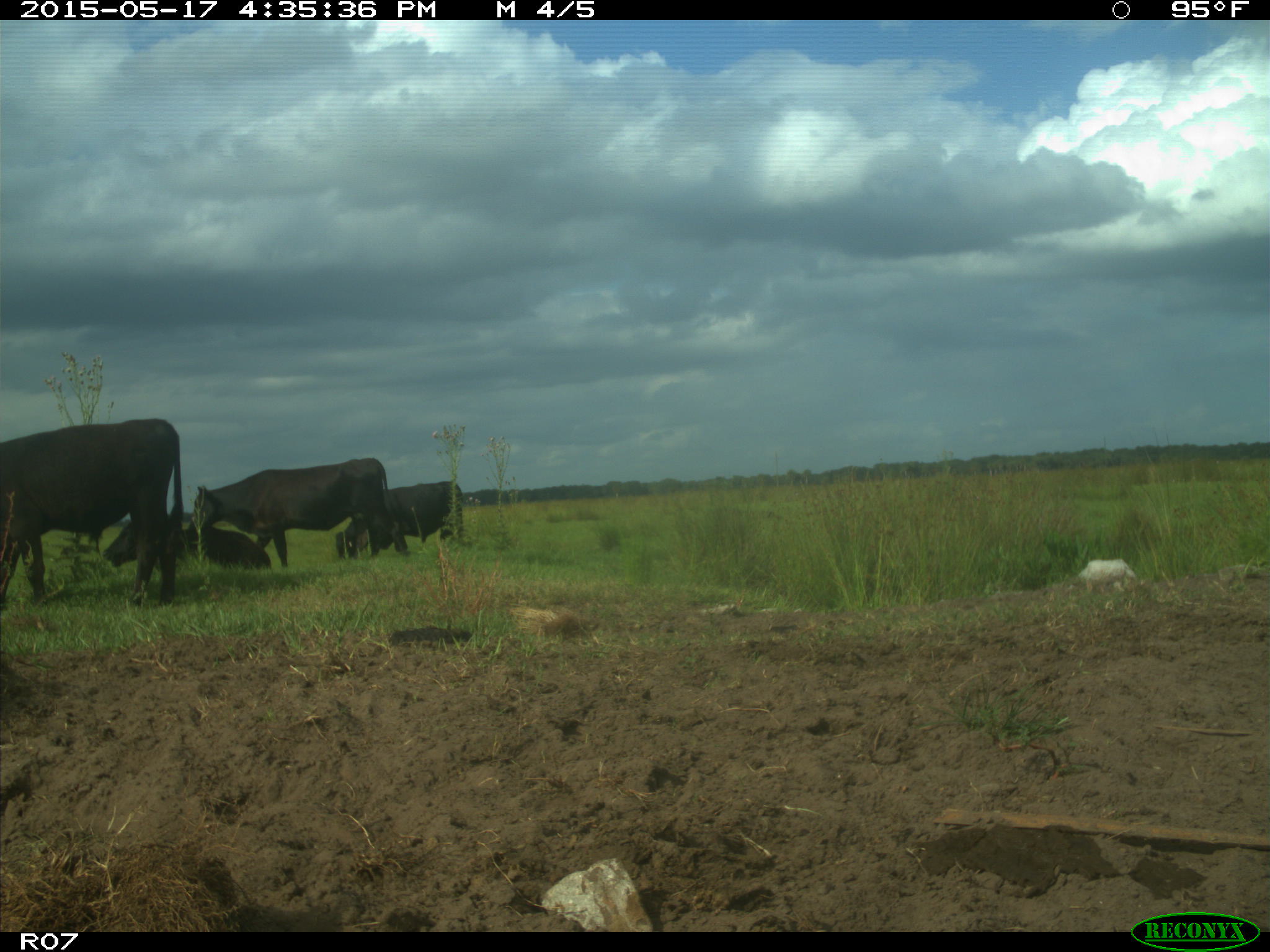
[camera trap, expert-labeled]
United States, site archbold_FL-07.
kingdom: Animalia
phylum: Chordata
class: Mammalia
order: Artiodactyla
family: Bovidae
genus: Bos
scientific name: Bos taurus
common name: domestic cow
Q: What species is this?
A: Bos taurus (domestic cow).